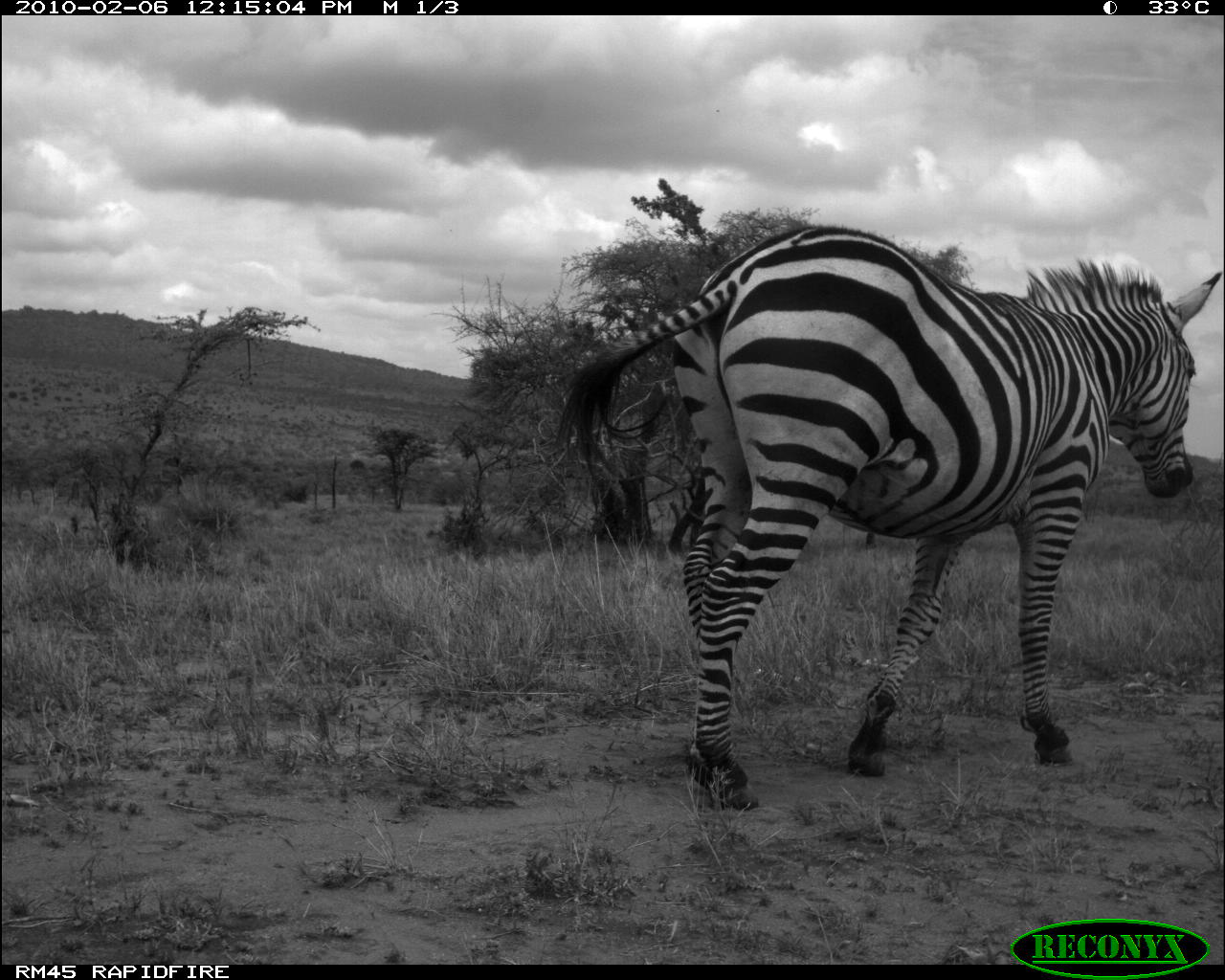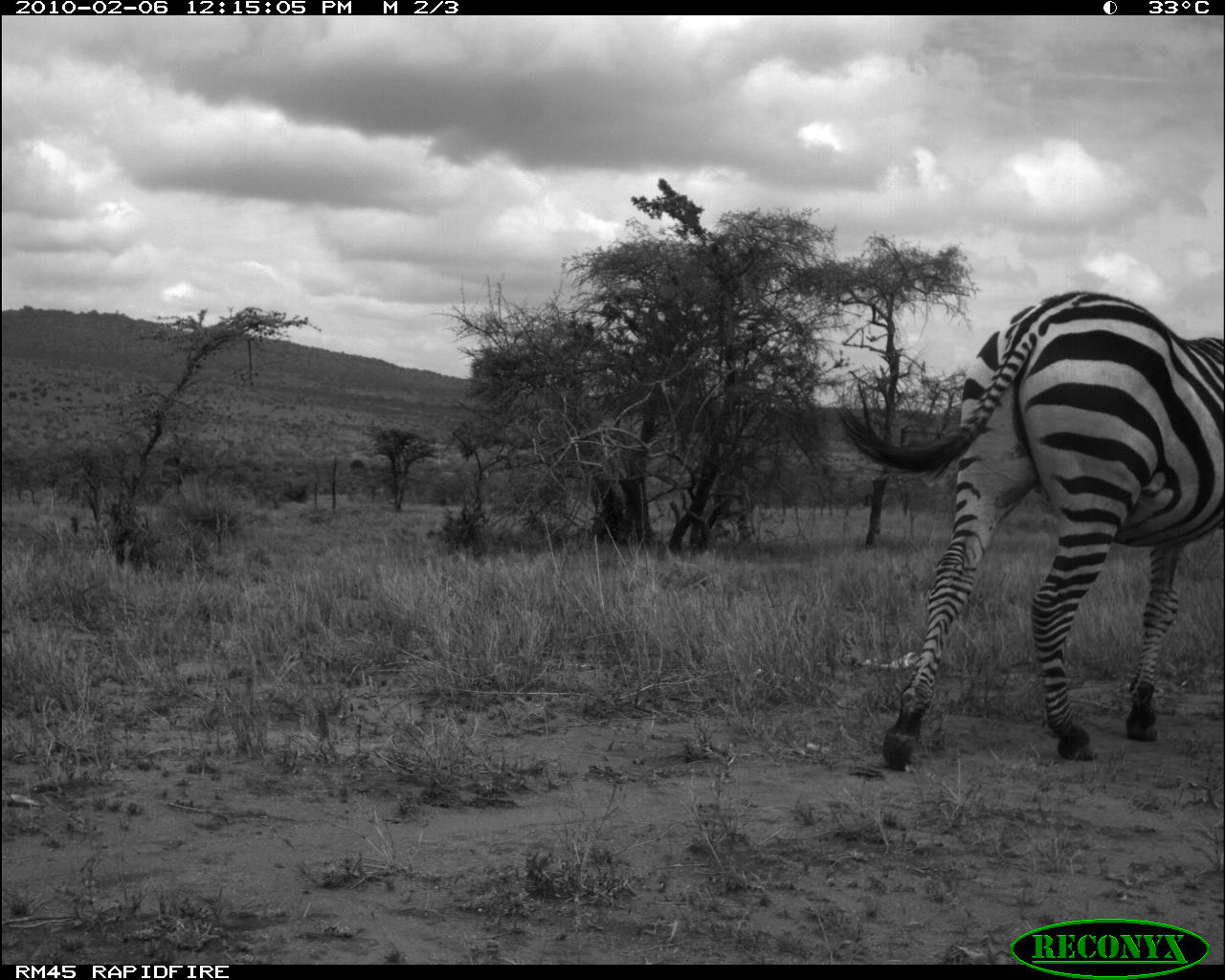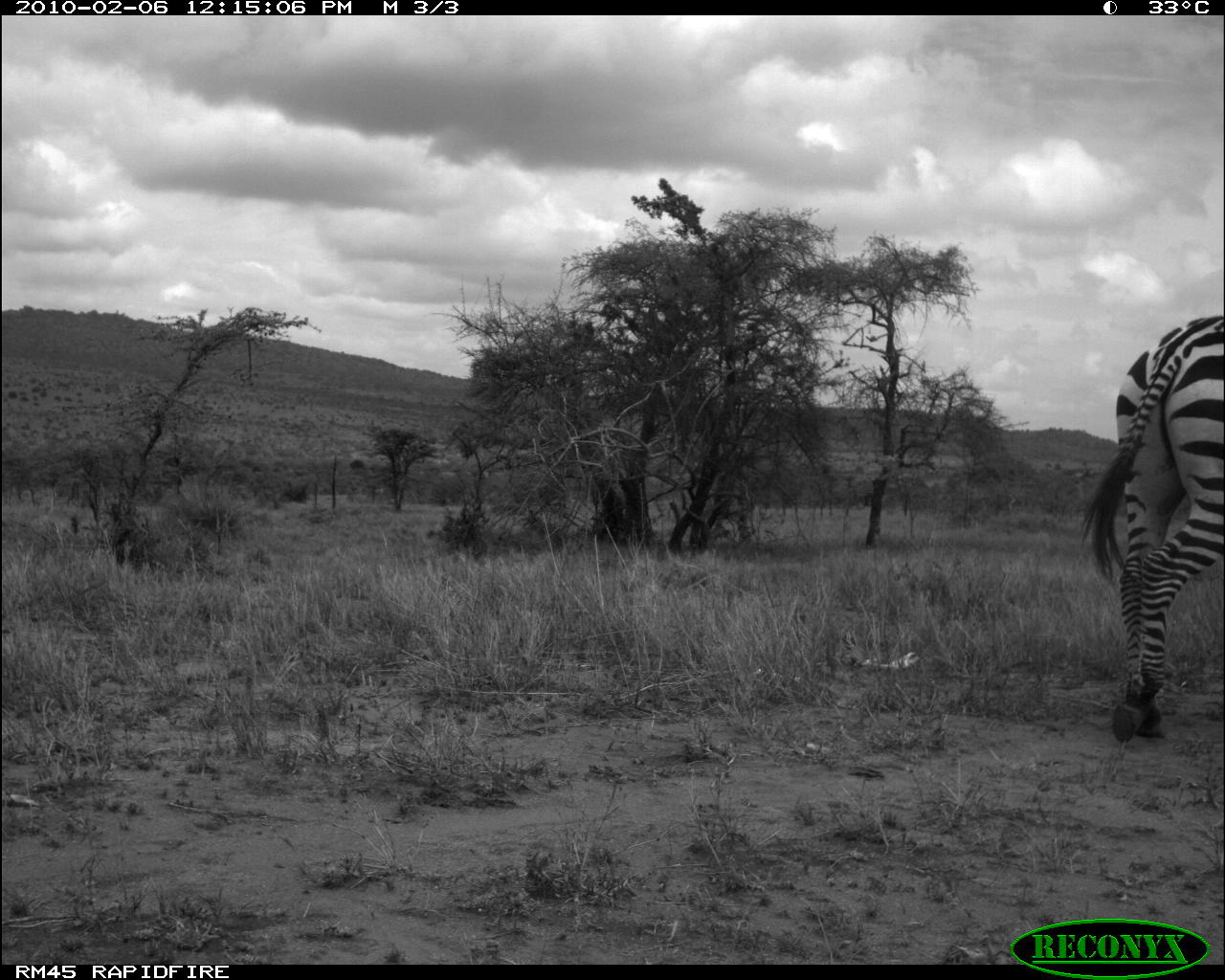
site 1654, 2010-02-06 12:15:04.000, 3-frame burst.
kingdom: Animalia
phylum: Chordata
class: Mammalia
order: Perissodactyla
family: Equidae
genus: Equus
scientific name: Equus quagga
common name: plains zebra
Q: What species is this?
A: Equus quagga (plains zebra).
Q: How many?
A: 1.